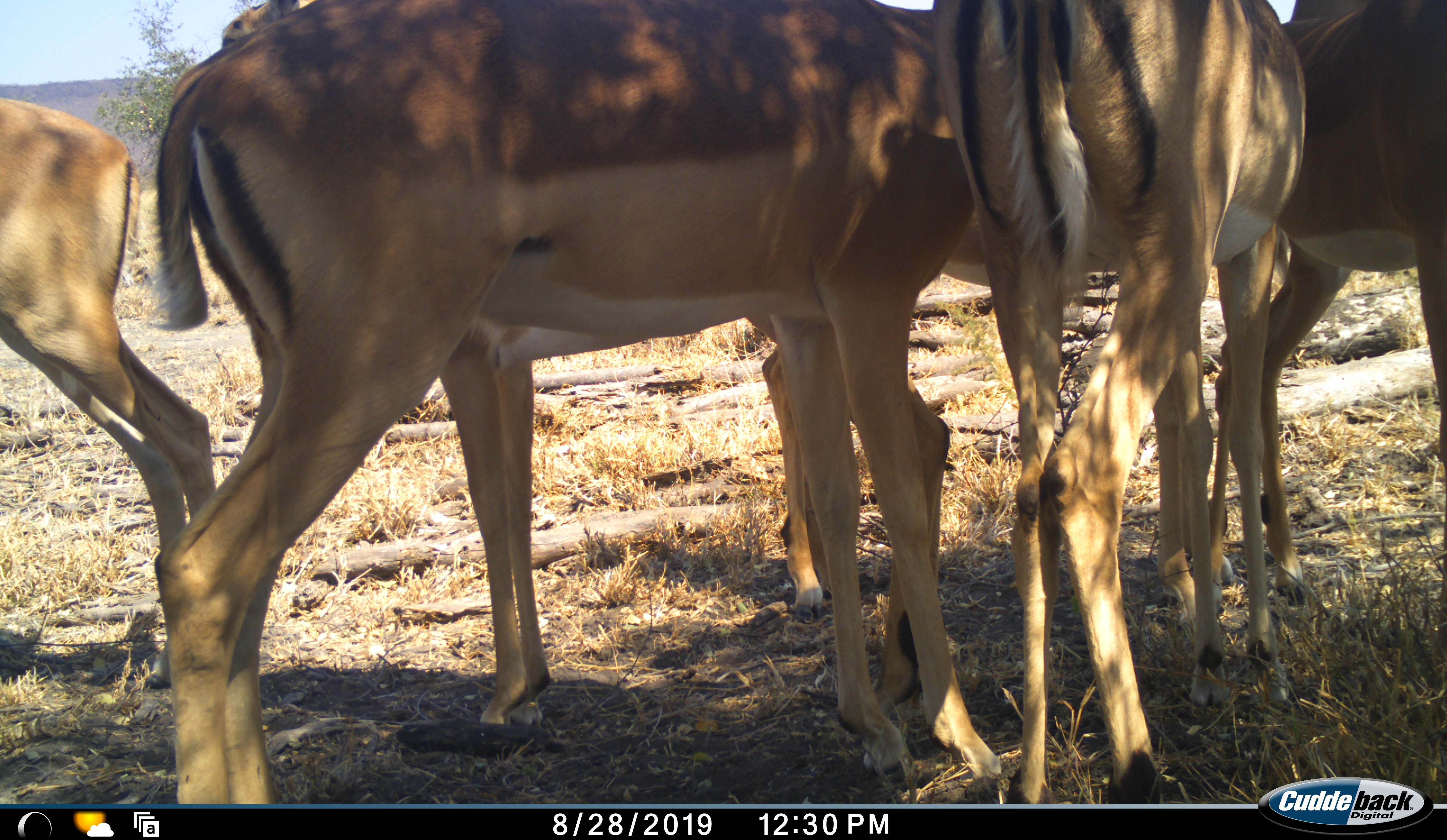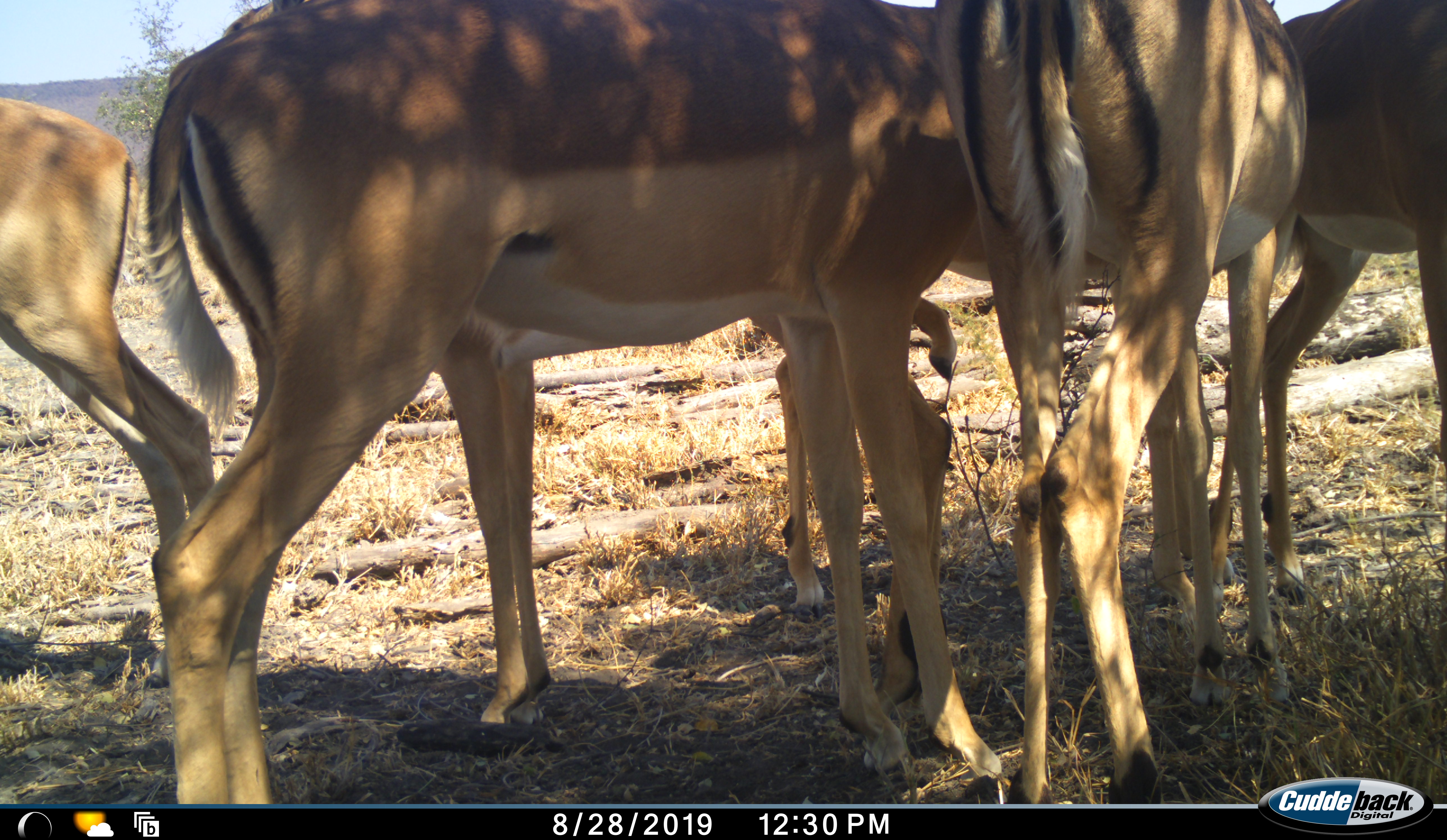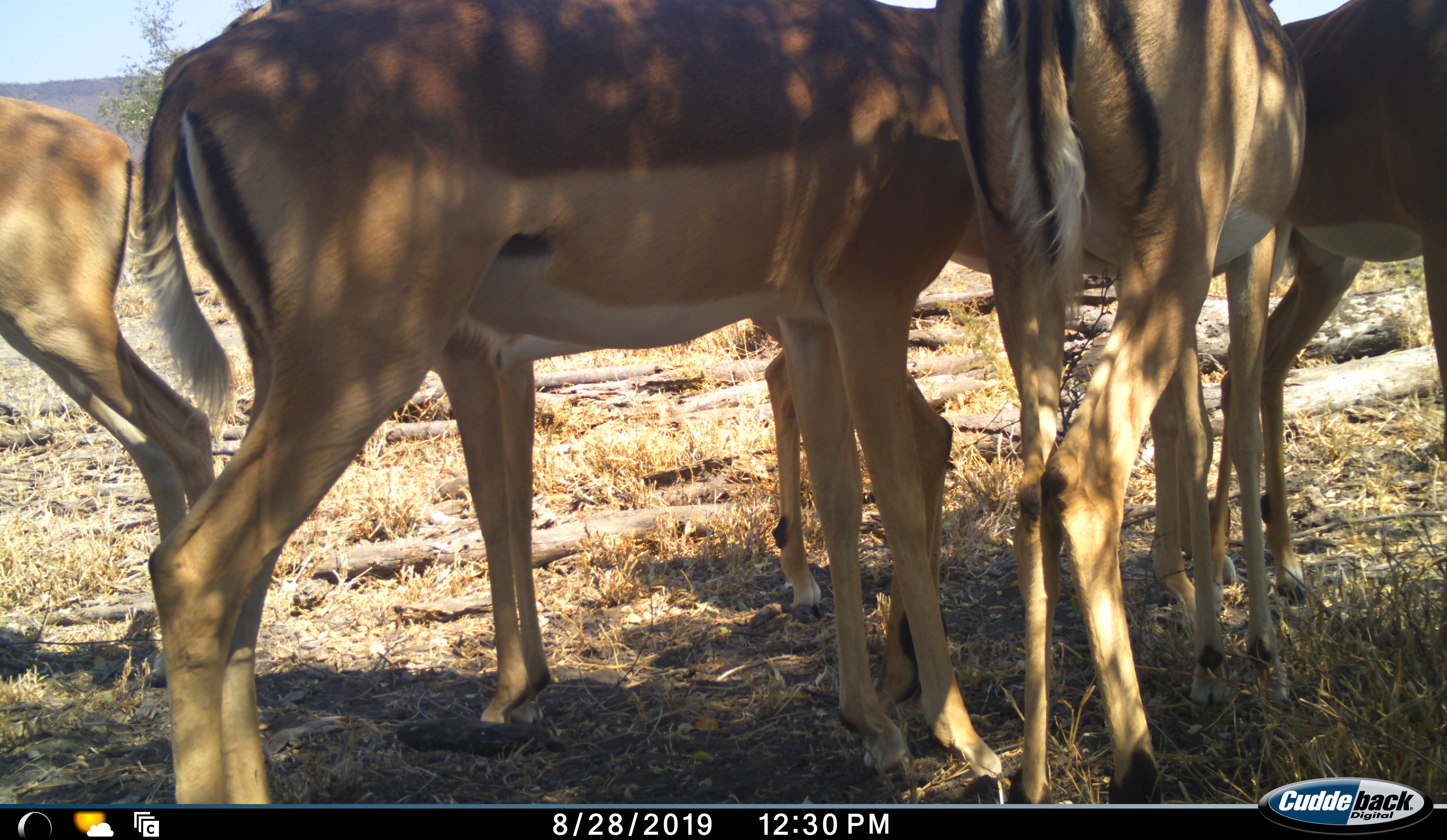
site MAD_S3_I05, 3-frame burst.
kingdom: Animalia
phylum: Chordata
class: Mammalia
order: Artiodactyla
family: Bovidae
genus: Aepyceros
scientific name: Aepyceros melampus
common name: impala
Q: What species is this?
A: Impala (Aepyceros melampus).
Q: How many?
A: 5.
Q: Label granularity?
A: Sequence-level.